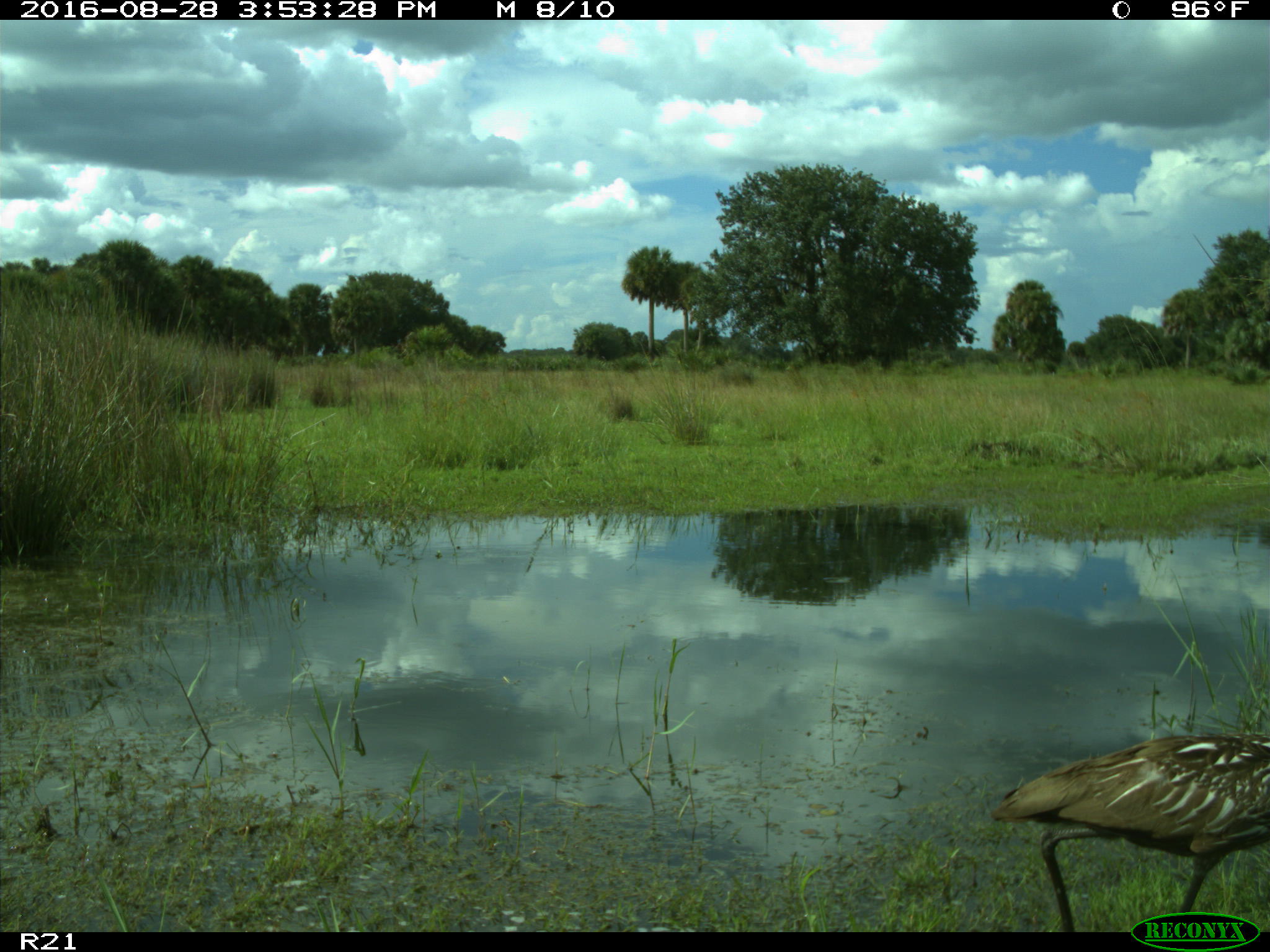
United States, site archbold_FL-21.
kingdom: Animalia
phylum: Chordata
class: Aves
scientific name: Aves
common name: birds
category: unidentified bird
Unidentified bird (birds) (Aves).